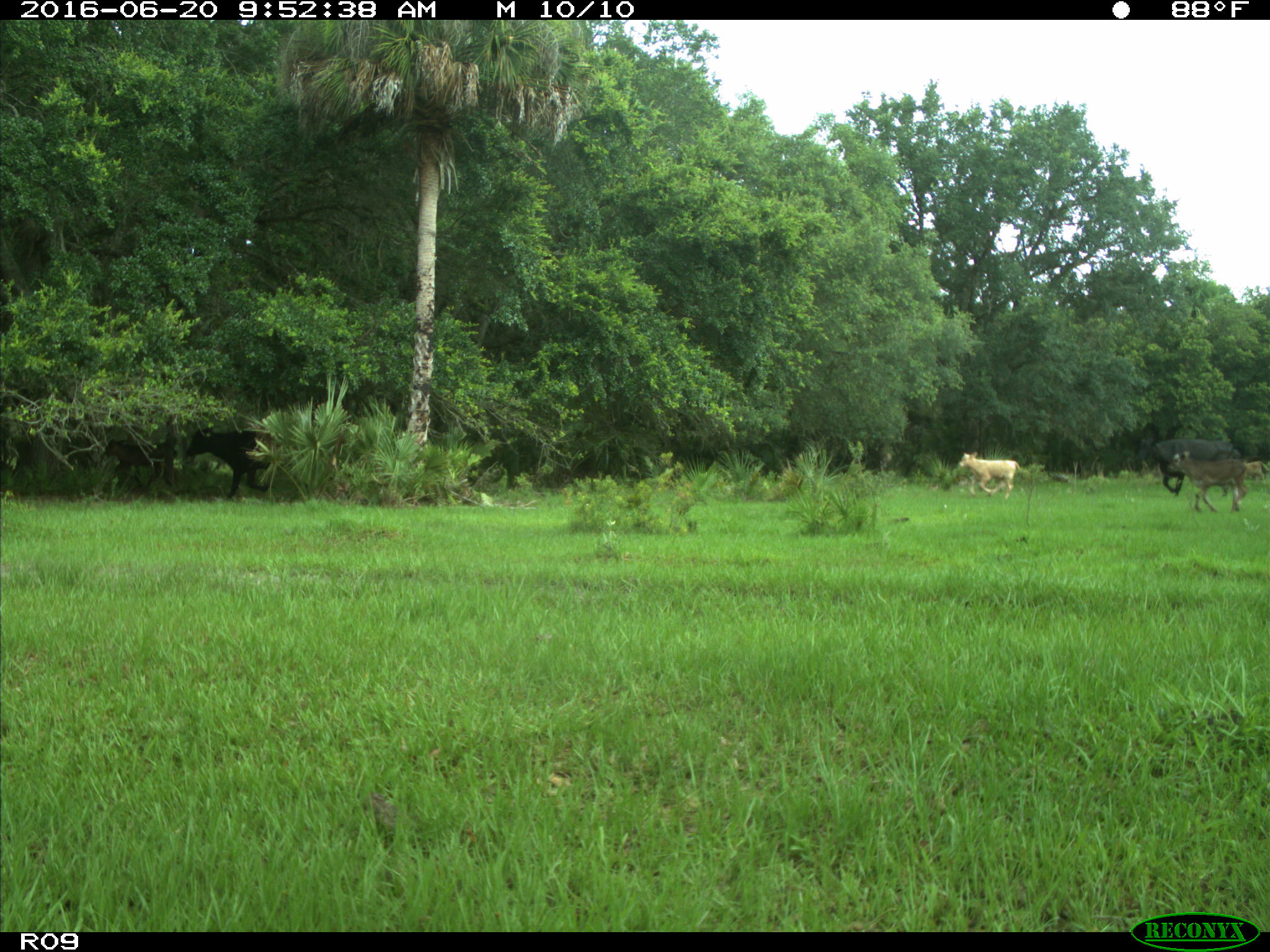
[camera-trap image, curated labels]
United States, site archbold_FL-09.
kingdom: Animalia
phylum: Chordata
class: Mammalia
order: Artiodactyla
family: Bovidae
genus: Bos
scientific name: Bos taurus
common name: domestic cow